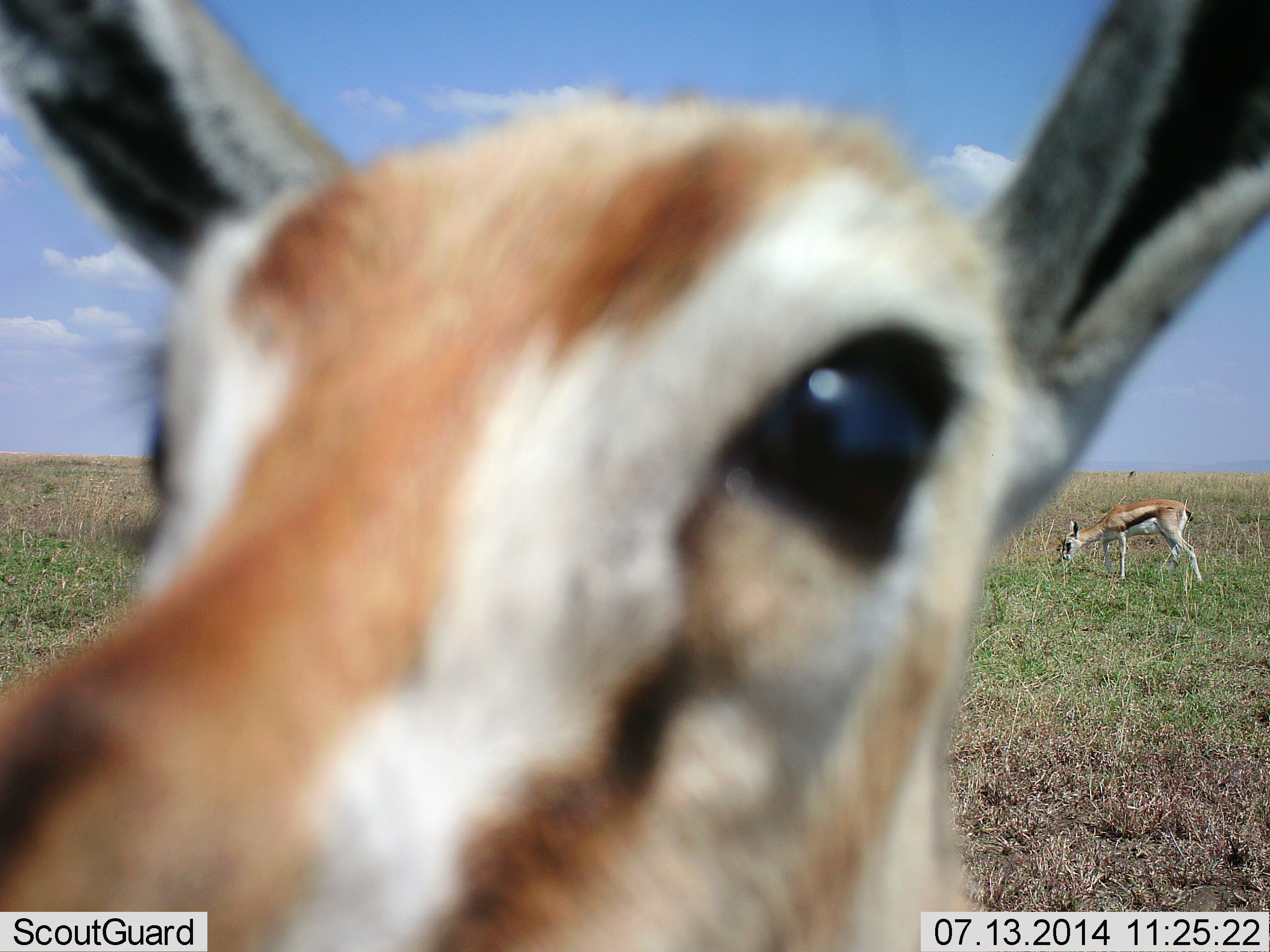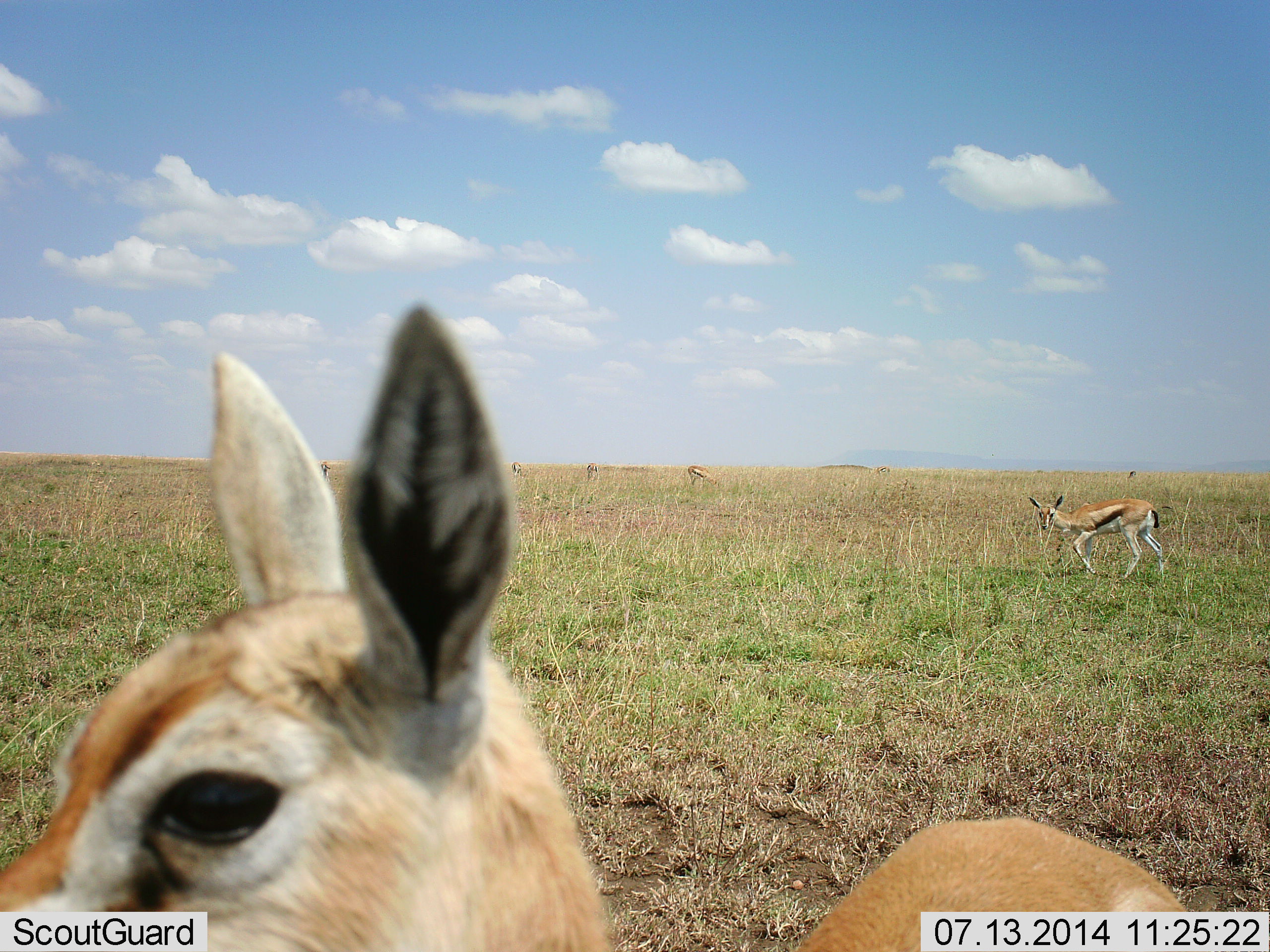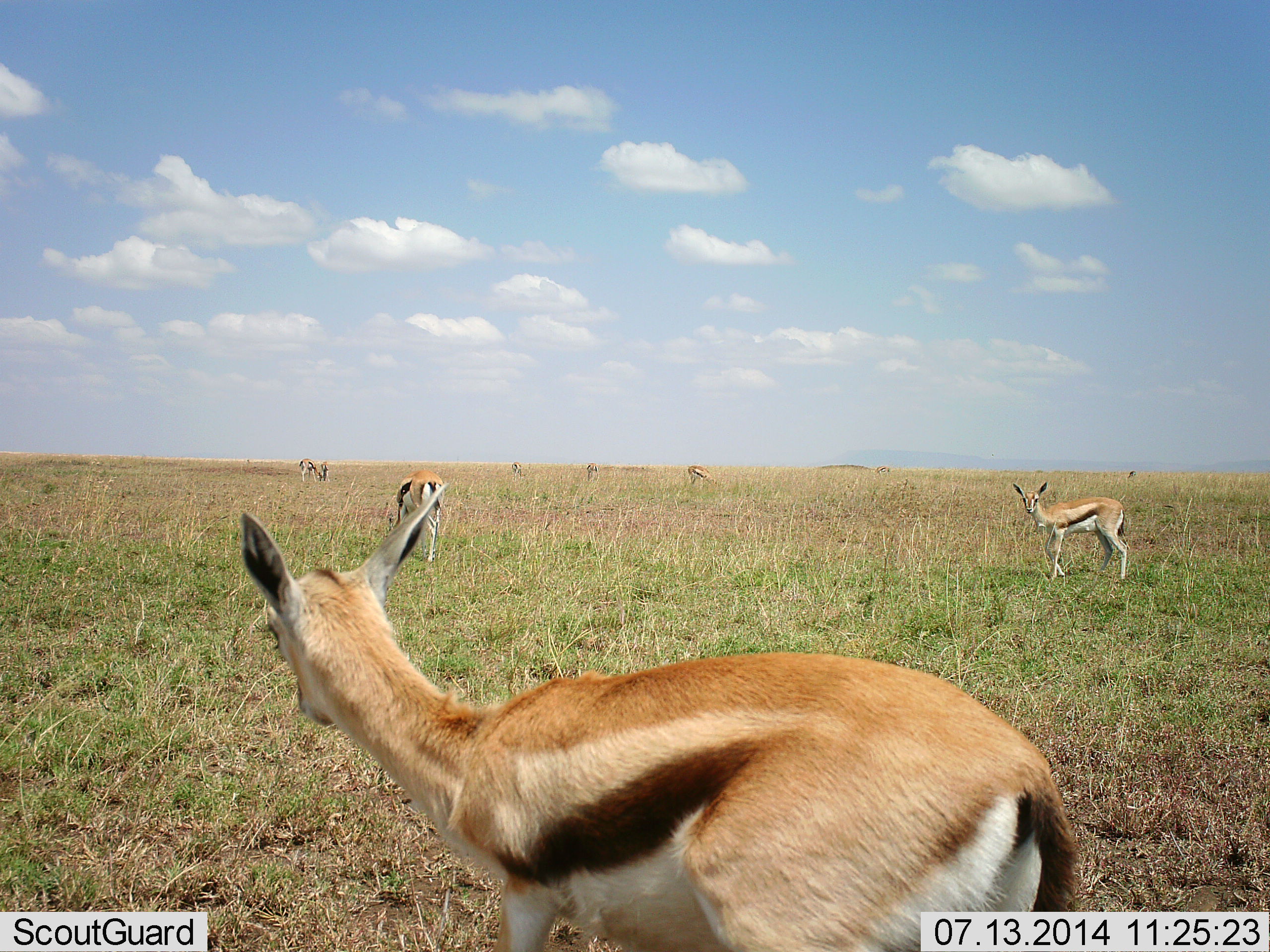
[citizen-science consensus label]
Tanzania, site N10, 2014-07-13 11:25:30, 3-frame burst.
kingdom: Animalia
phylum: Chordata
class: Mammalia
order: Artiodactyla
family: Bovidae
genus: Eudorcas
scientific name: Eudorcas thomsonii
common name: thomson's gazelle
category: gazellethomsons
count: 6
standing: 60%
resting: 0%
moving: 50%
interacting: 0%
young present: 10%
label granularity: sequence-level